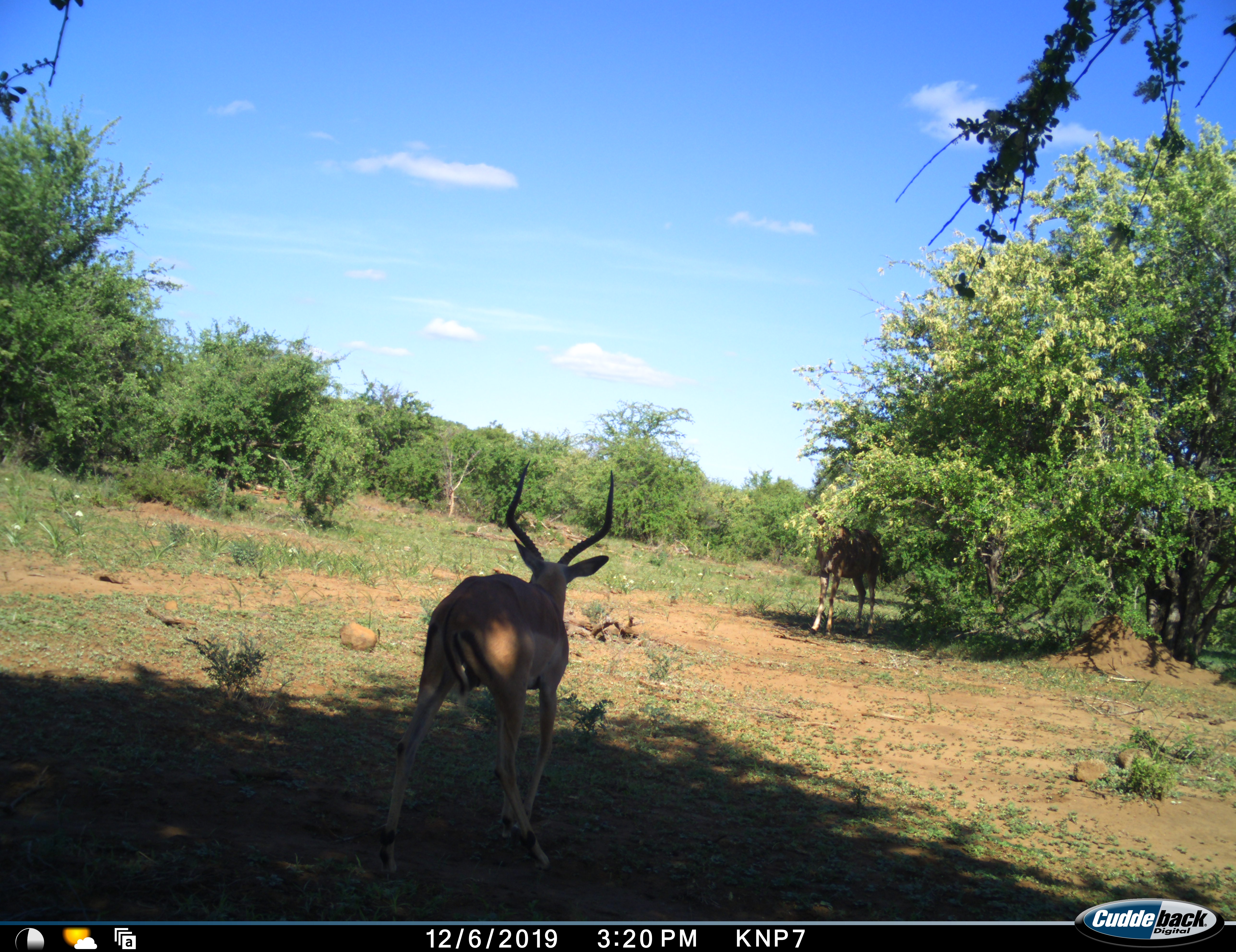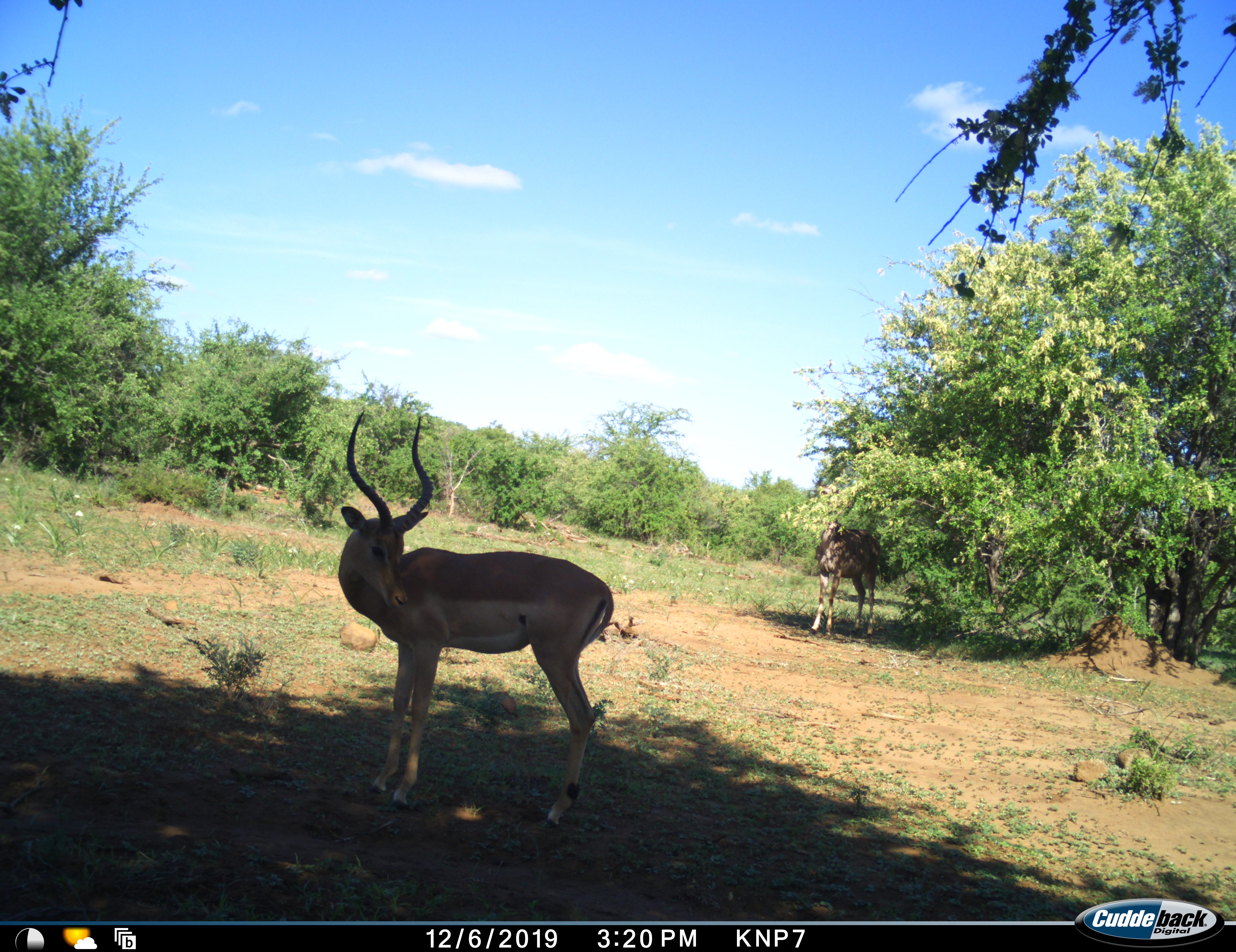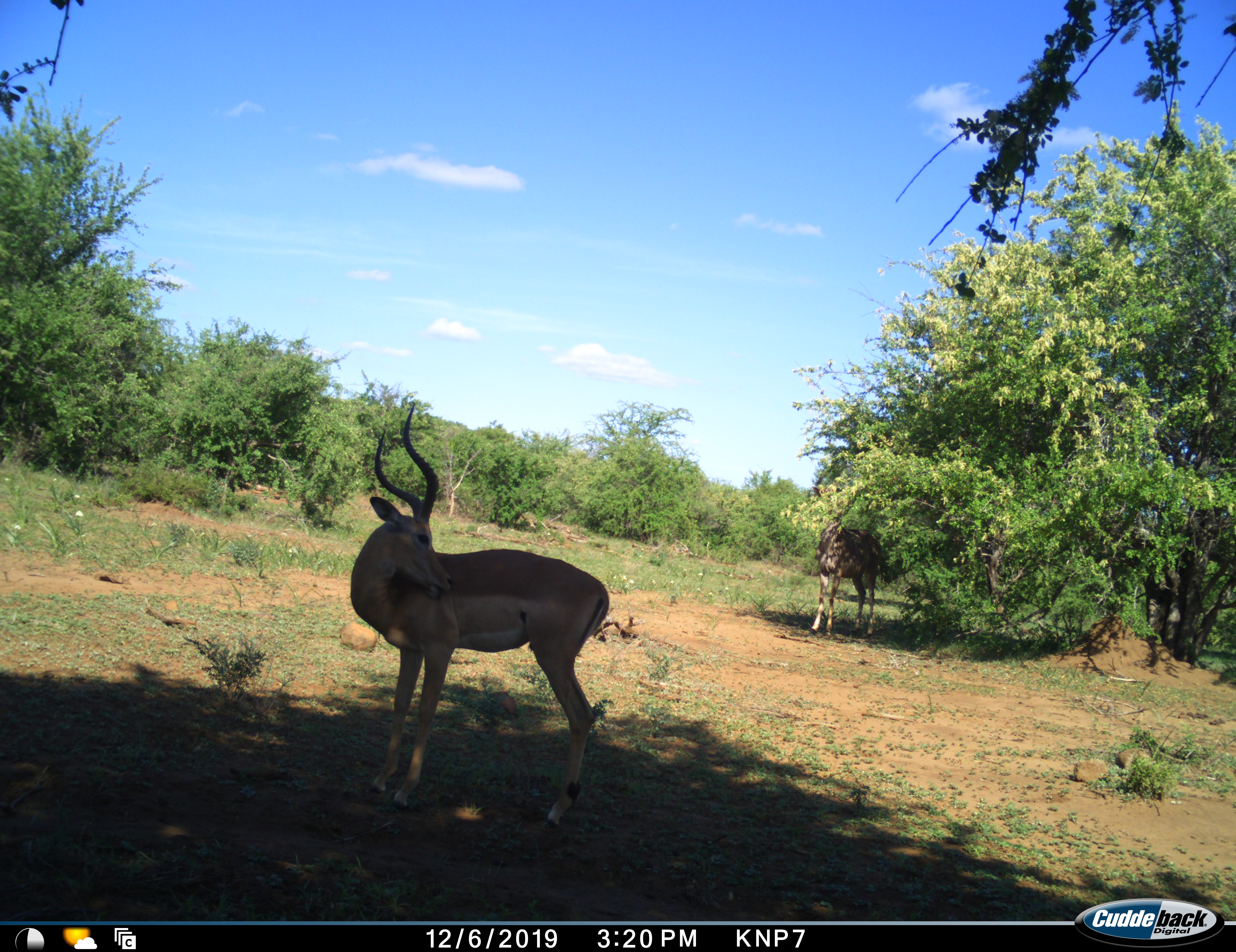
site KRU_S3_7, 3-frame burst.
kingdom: Animalia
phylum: Chordata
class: Mammalia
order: Artiodactyla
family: Bovidae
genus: Aepyceros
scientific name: Aepyceros melampus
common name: impala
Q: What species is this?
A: Impala (Aepyceros melampus).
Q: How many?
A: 2.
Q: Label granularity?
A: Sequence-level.